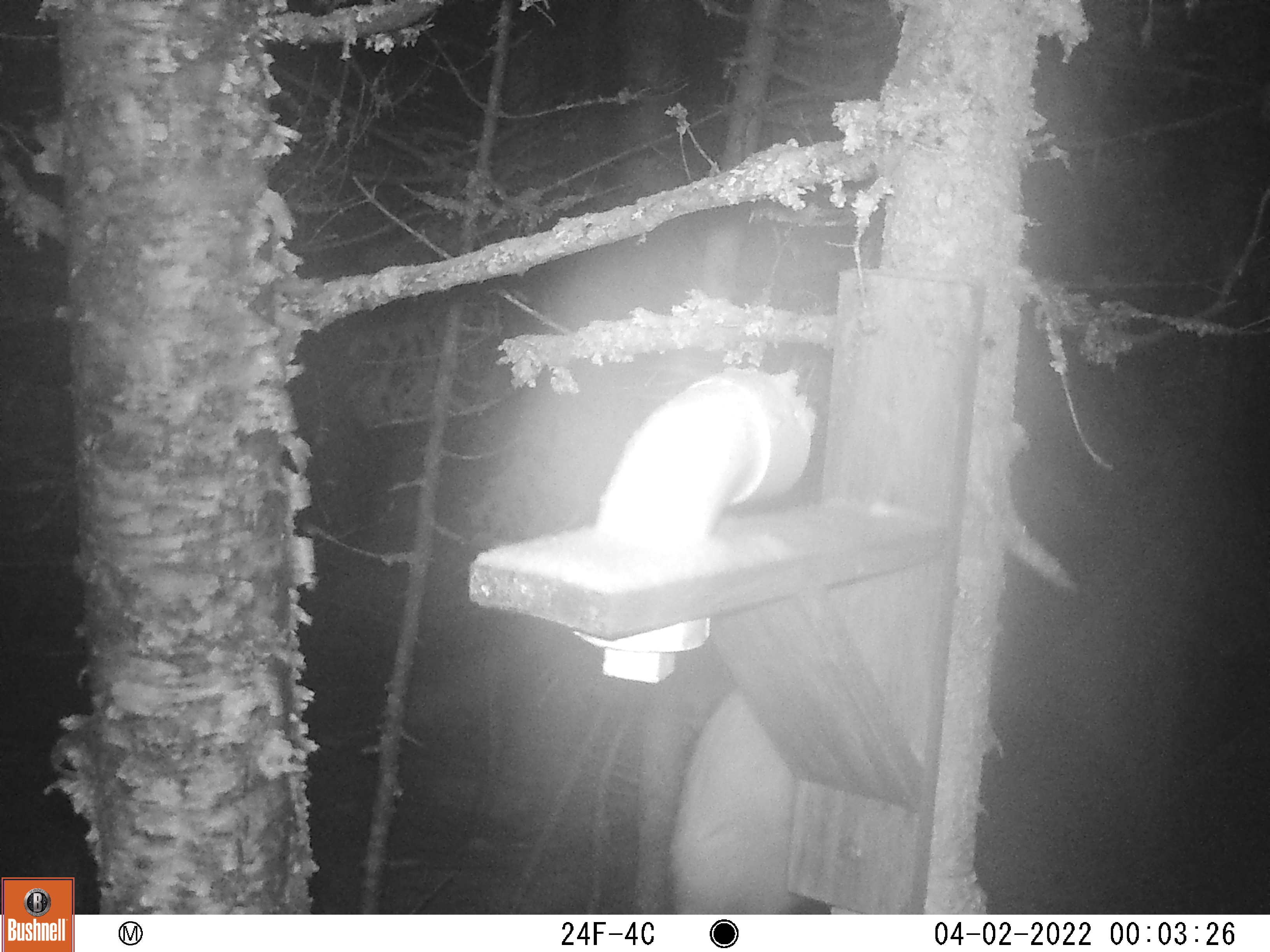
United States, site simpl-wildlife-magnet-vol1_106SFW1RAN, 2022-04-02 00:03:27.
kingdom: Animalia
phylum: Chordata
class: Mammalia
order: Carnivora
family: Mustelidae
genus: Martes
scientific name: Martes americana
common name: american marten